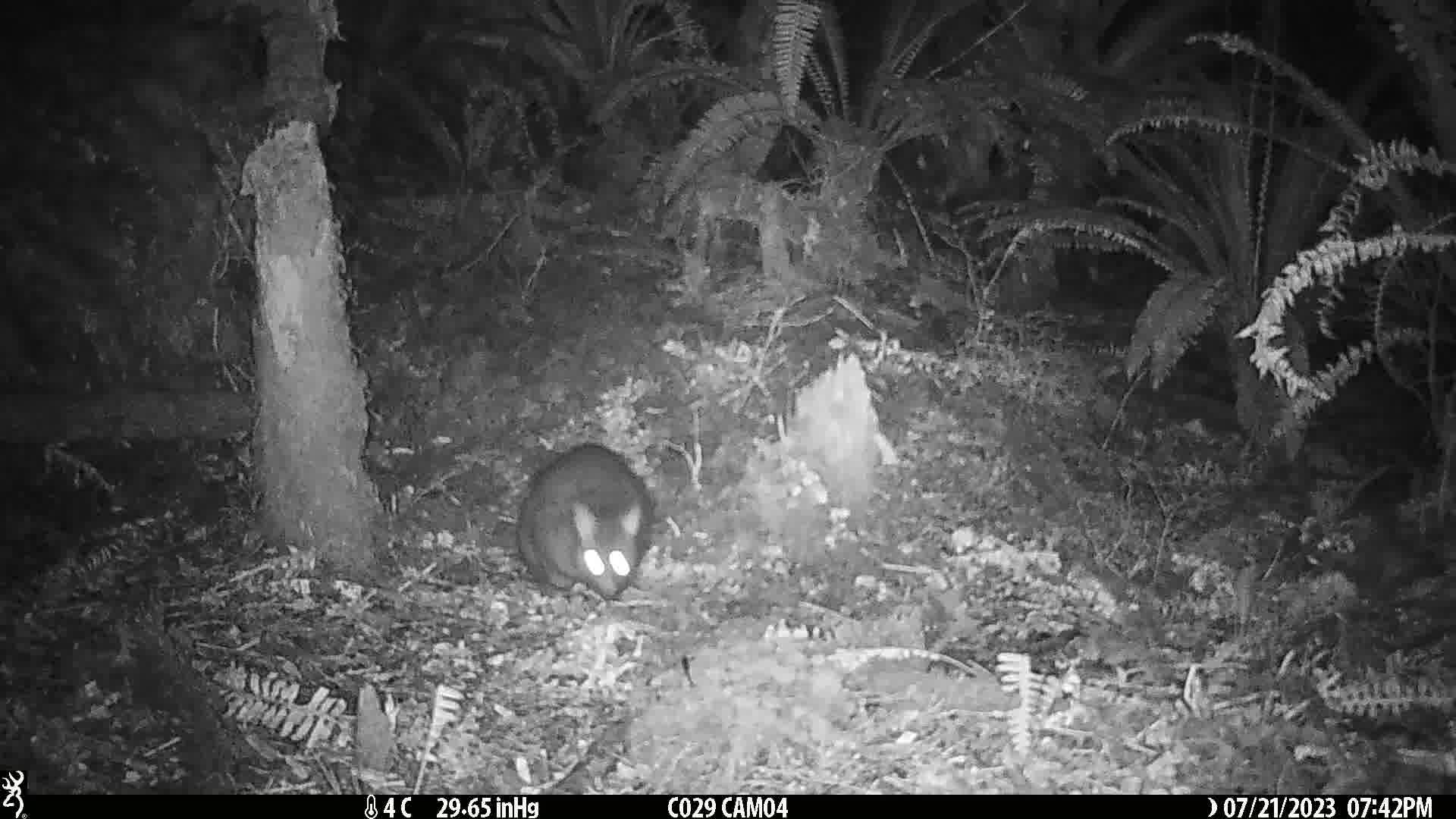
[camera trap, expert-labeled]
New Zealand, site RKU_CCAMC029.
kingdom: Animalia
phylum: Chordata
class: Mammalia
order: Diprotodontia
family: Phalangeridae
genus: Trichosurus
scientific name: Trichosurus vulpecula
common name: common brushtail possum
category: possum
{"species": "possum (common brushtail possum) (Trichosurus vulpecula)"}